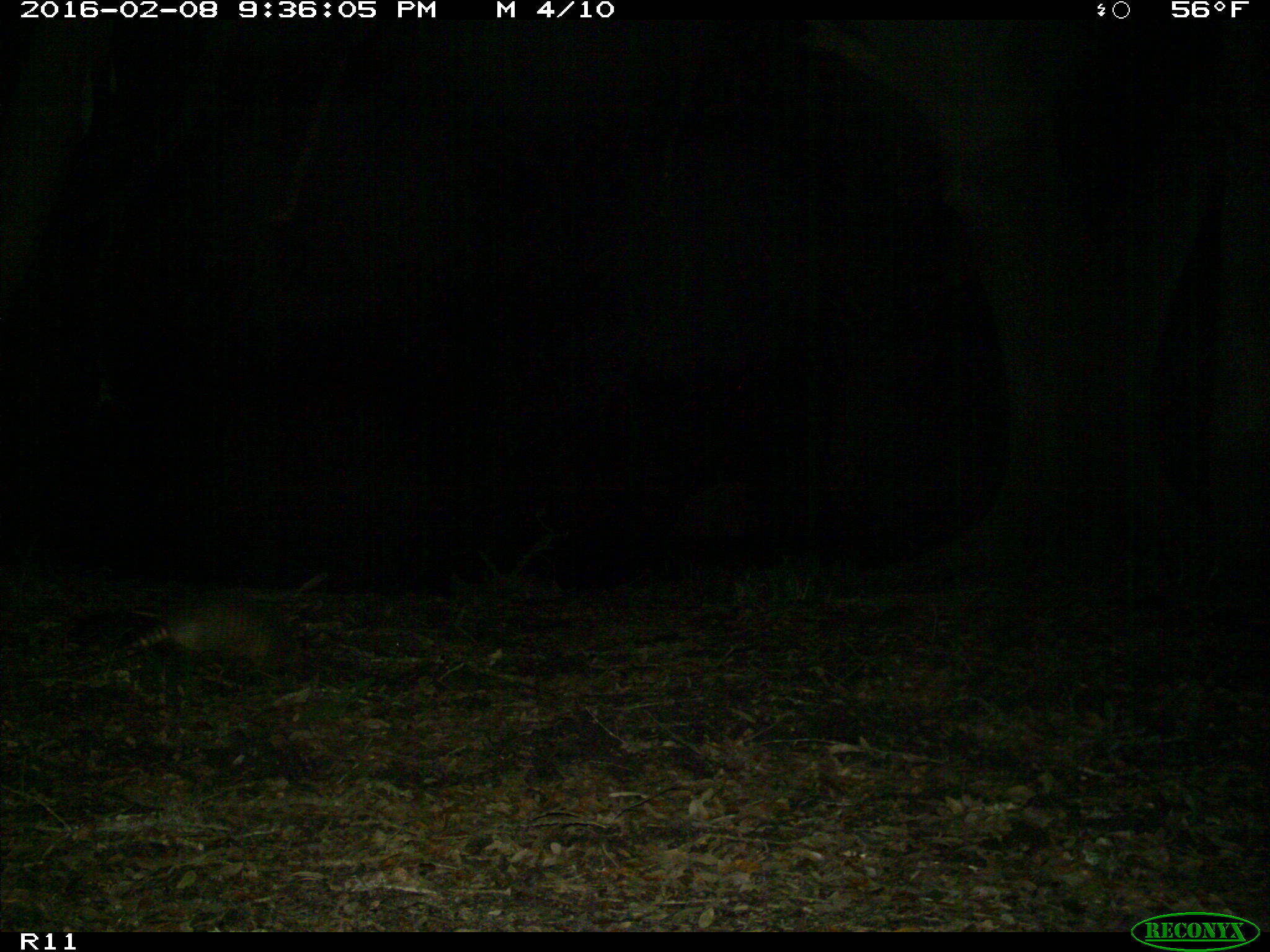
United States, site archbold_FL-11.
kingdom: Animalia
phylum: Chordata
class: Mammalia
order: Cingulata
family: Dasypodidae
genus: Dasypus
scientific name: Dasypus novemcinctus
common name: nine-banded armadillo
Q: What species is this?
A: Dasypus novemcinctus (nine-banded armadillo).